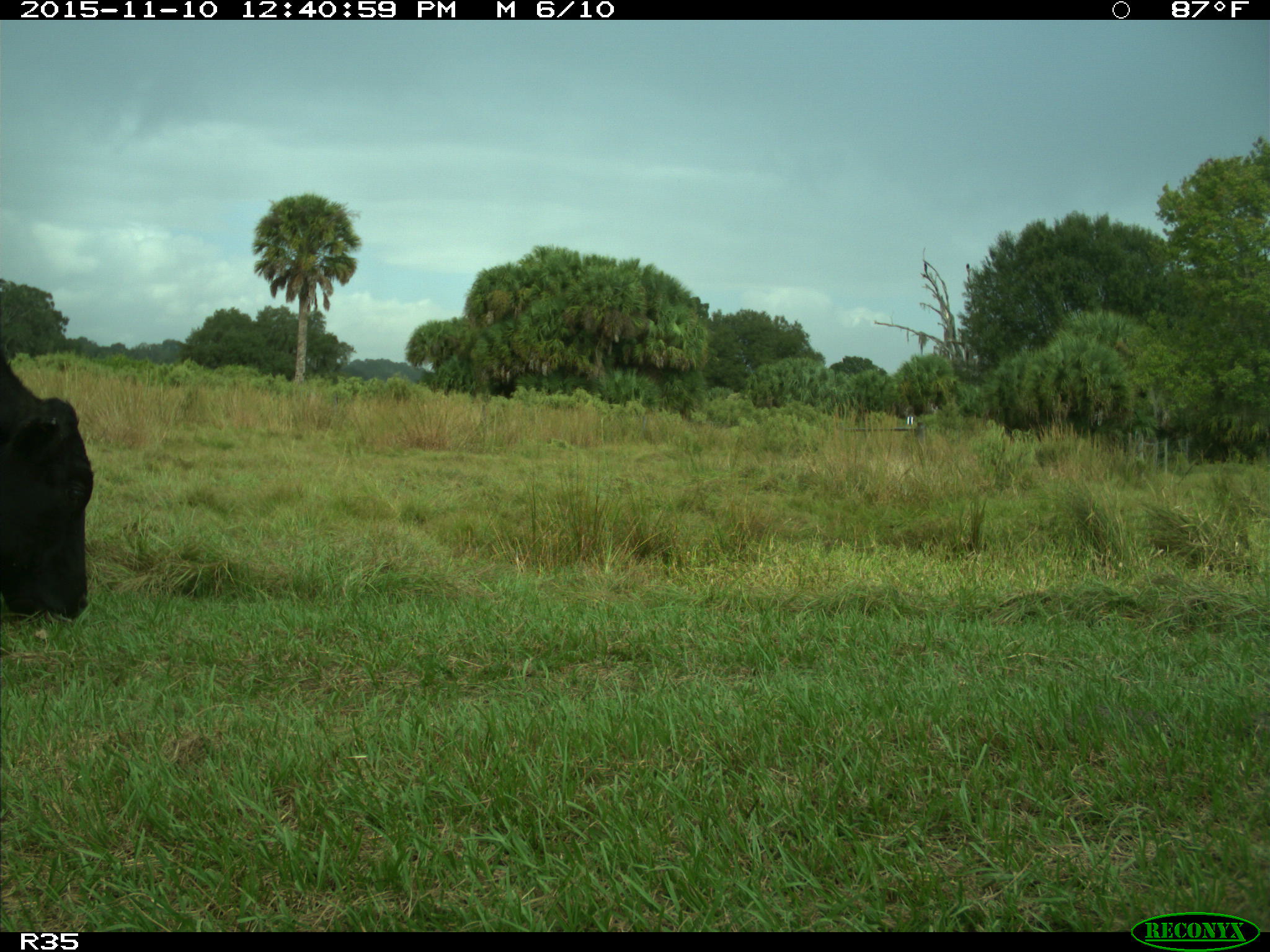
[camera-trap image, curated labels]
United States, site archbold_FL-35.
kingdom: Animalia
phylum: Chordata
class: Mammalia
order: Artiodactyla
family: Bovidae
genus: Bos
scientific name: Bos taurus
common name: domestic cow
Bos taurus (domestic cow).